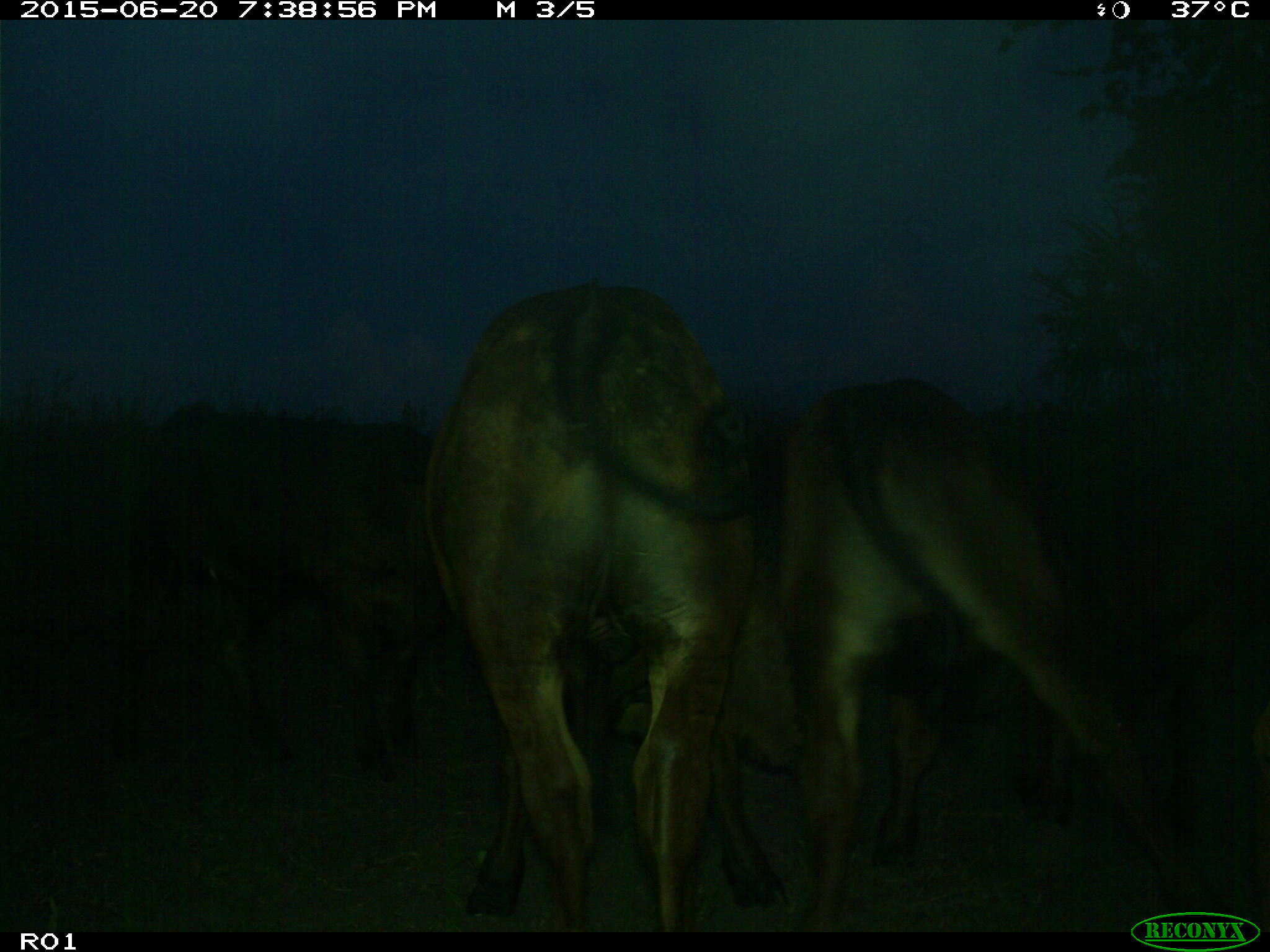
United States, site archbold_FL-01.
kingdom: Animalia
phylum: Chordata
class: Mammalia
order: Artiodactyla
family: Bovidae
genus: Bos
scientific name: Bos taurus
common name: domestic cow